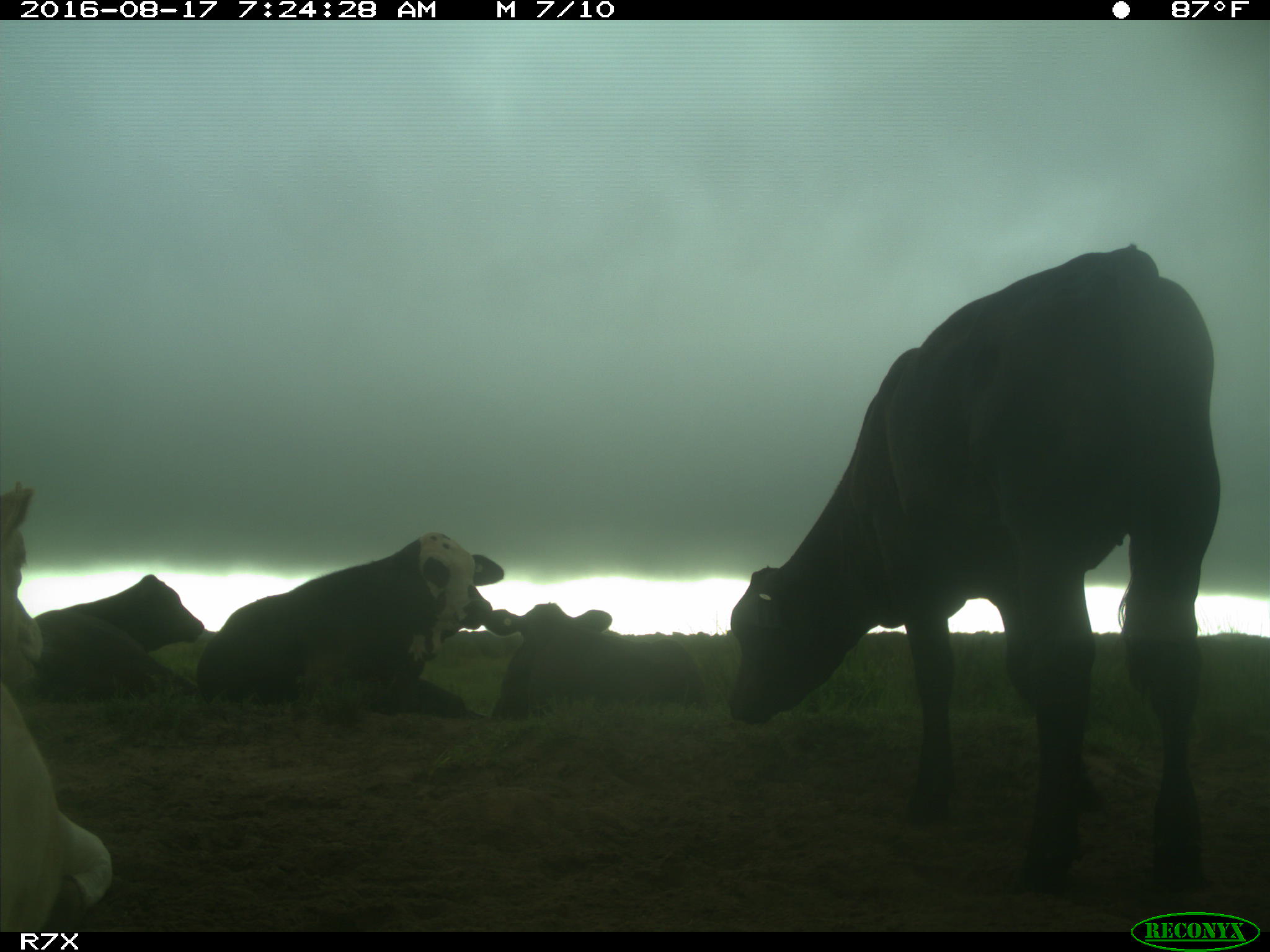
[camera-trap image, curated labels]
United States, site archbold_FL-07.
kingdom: Animalia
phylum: Chordata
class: Mammalia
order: Artiodactyla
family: Bovidae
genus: Bos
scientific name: Bos taurus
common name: domestic cow